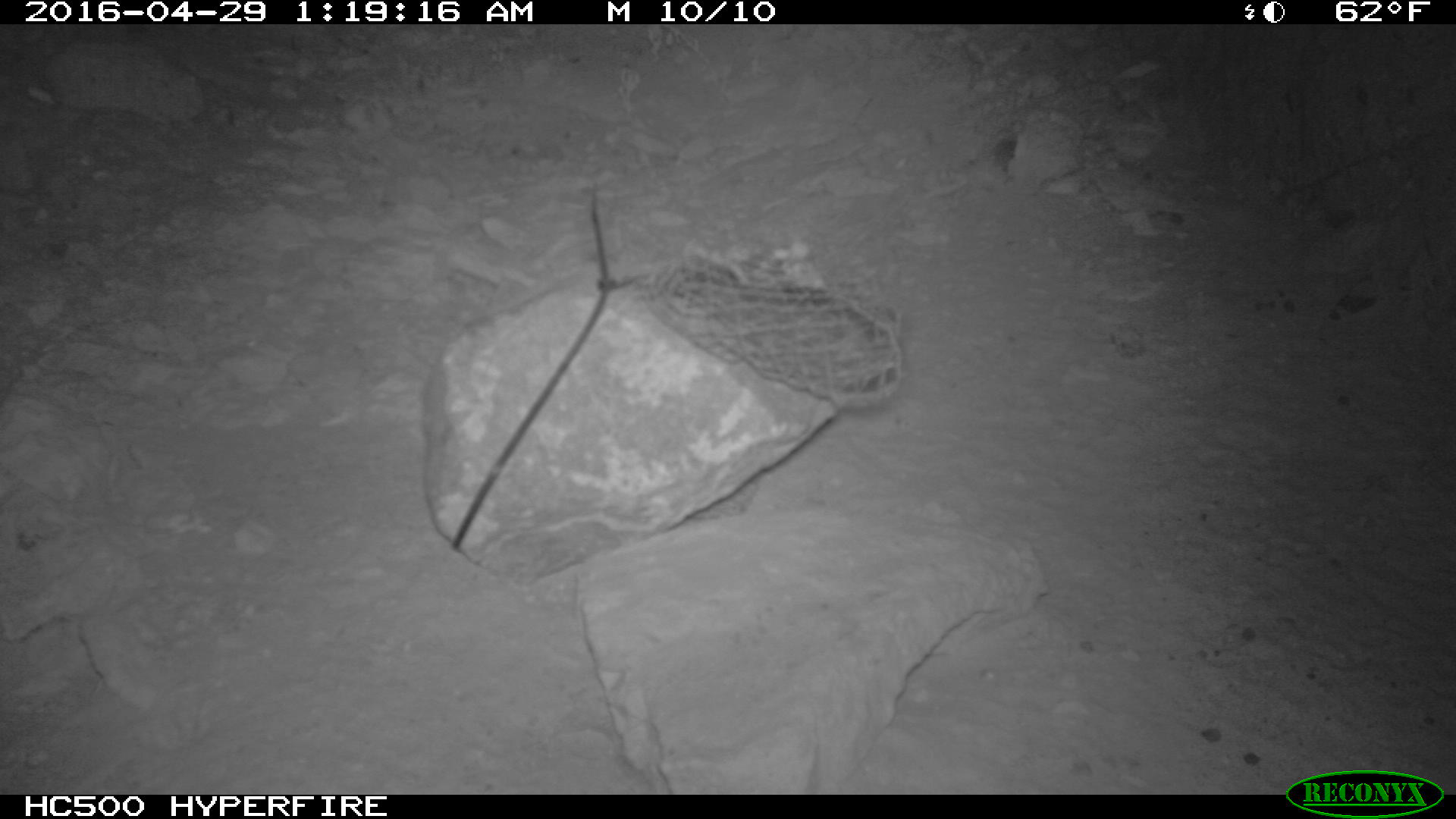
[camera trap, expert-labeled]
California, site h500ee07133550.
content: no animal present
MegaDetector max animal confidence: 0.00